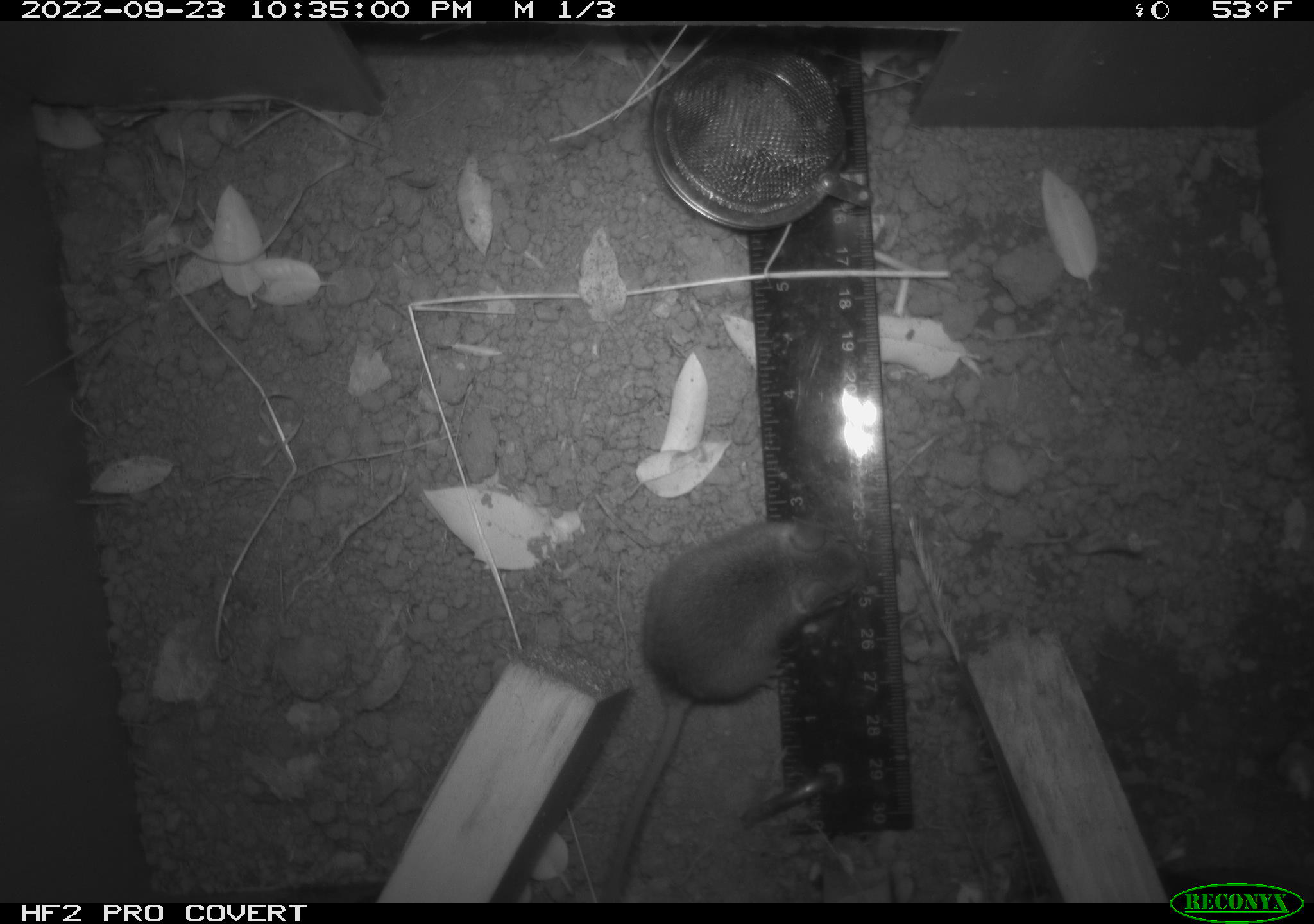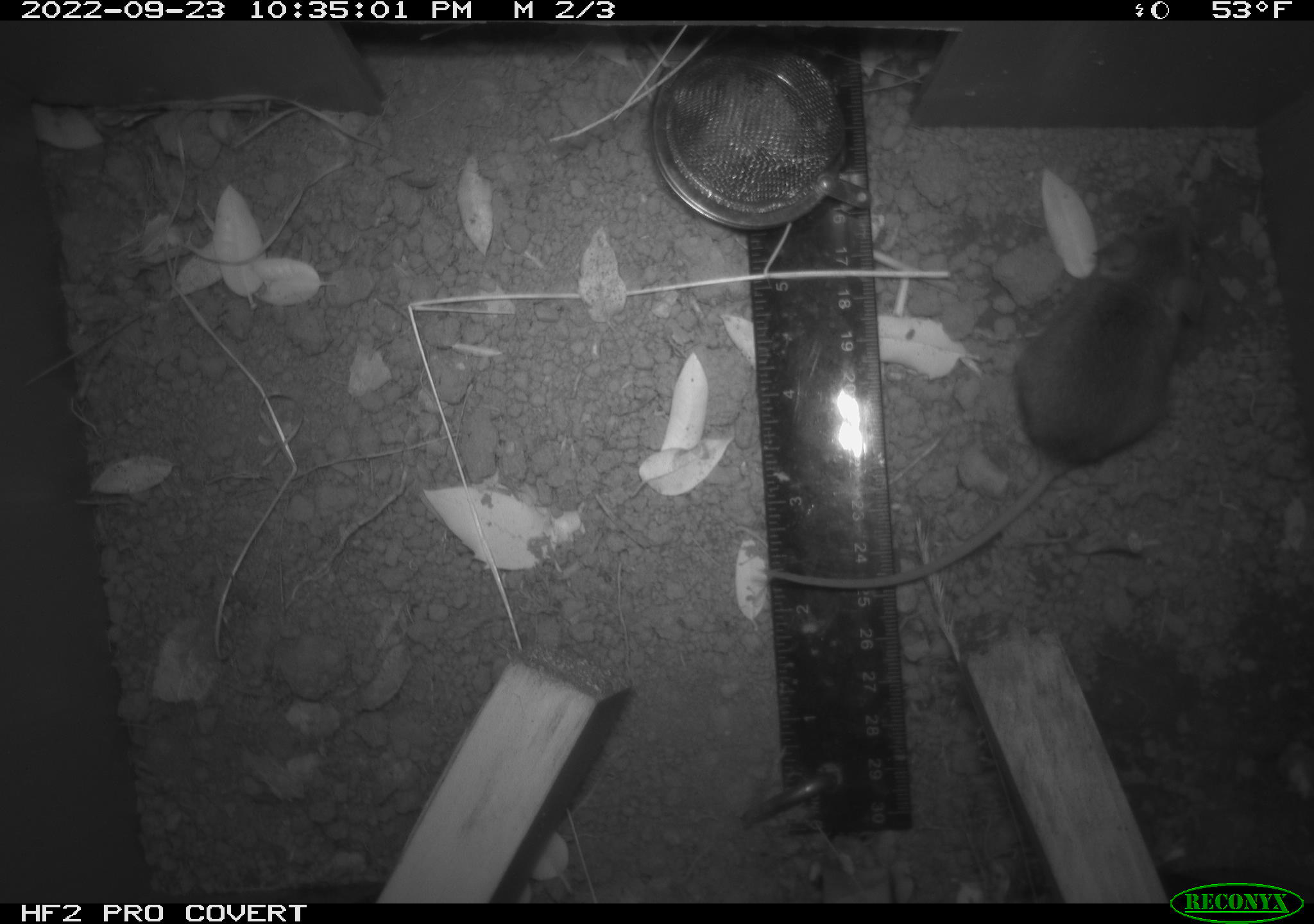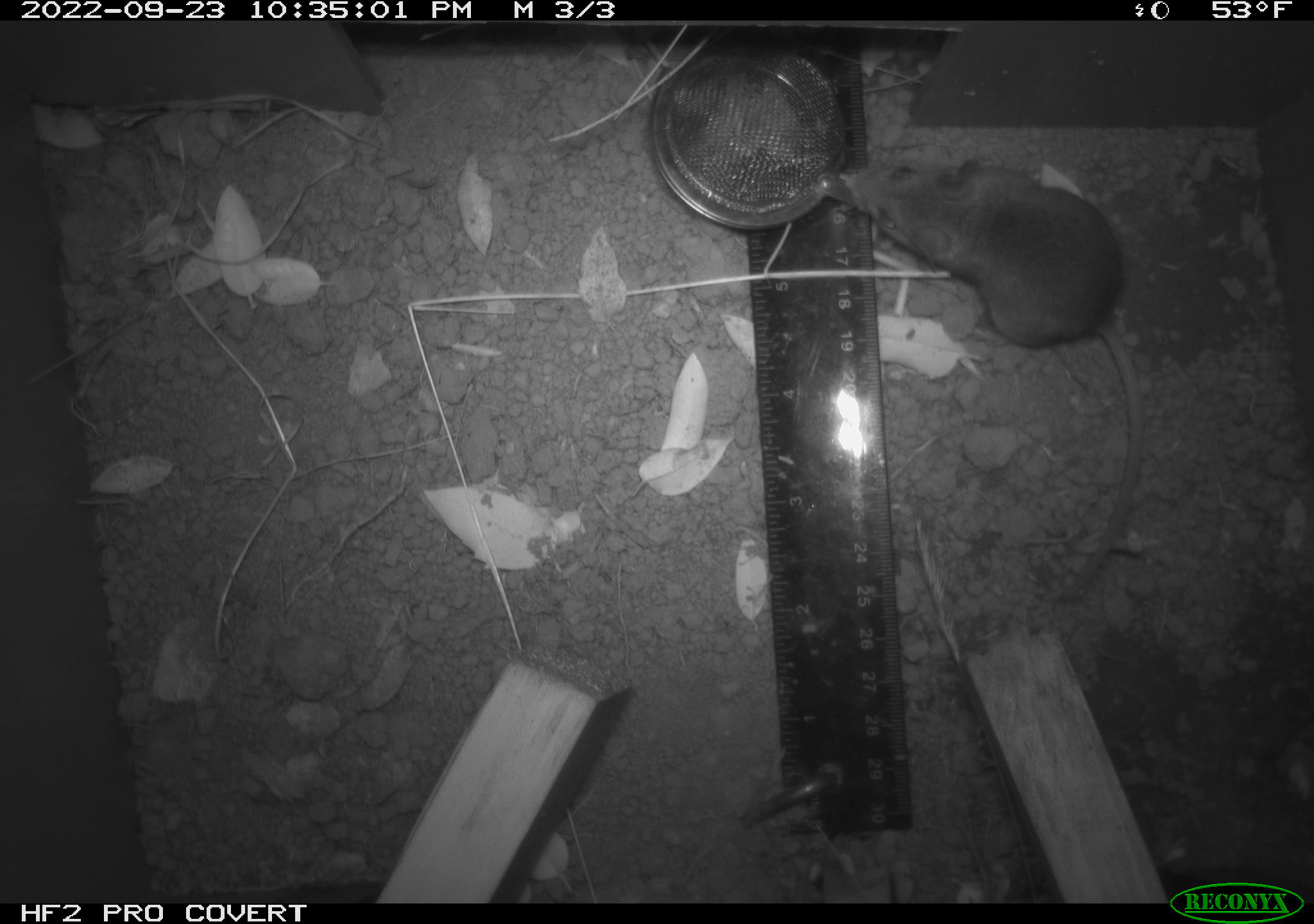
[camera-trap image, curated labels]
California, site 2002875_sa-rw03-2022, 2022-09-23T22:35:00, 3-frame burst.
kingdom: Animalia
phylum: Chordata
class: Mammalia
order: Rodentia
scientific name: Rodentia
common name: mouse species